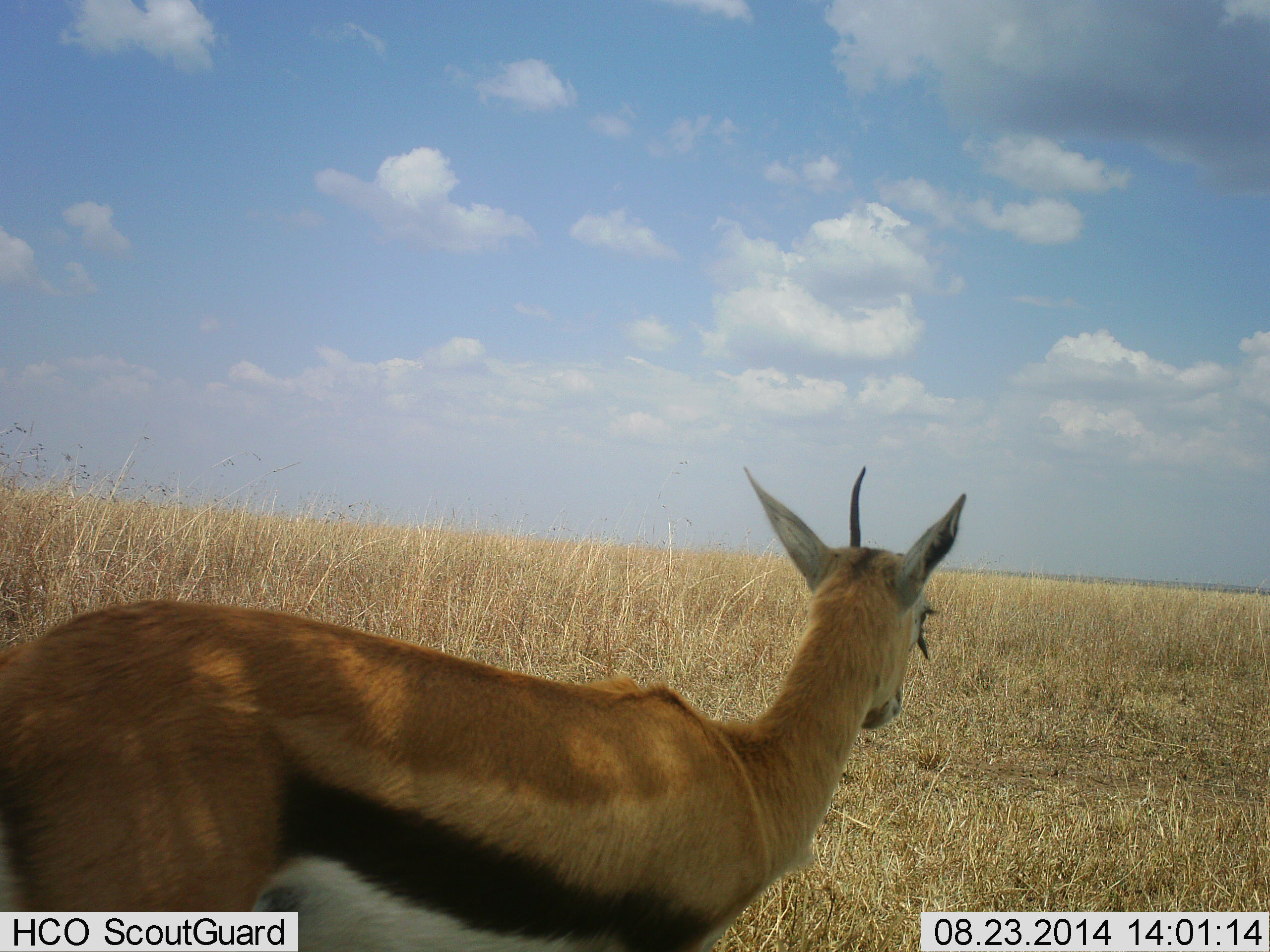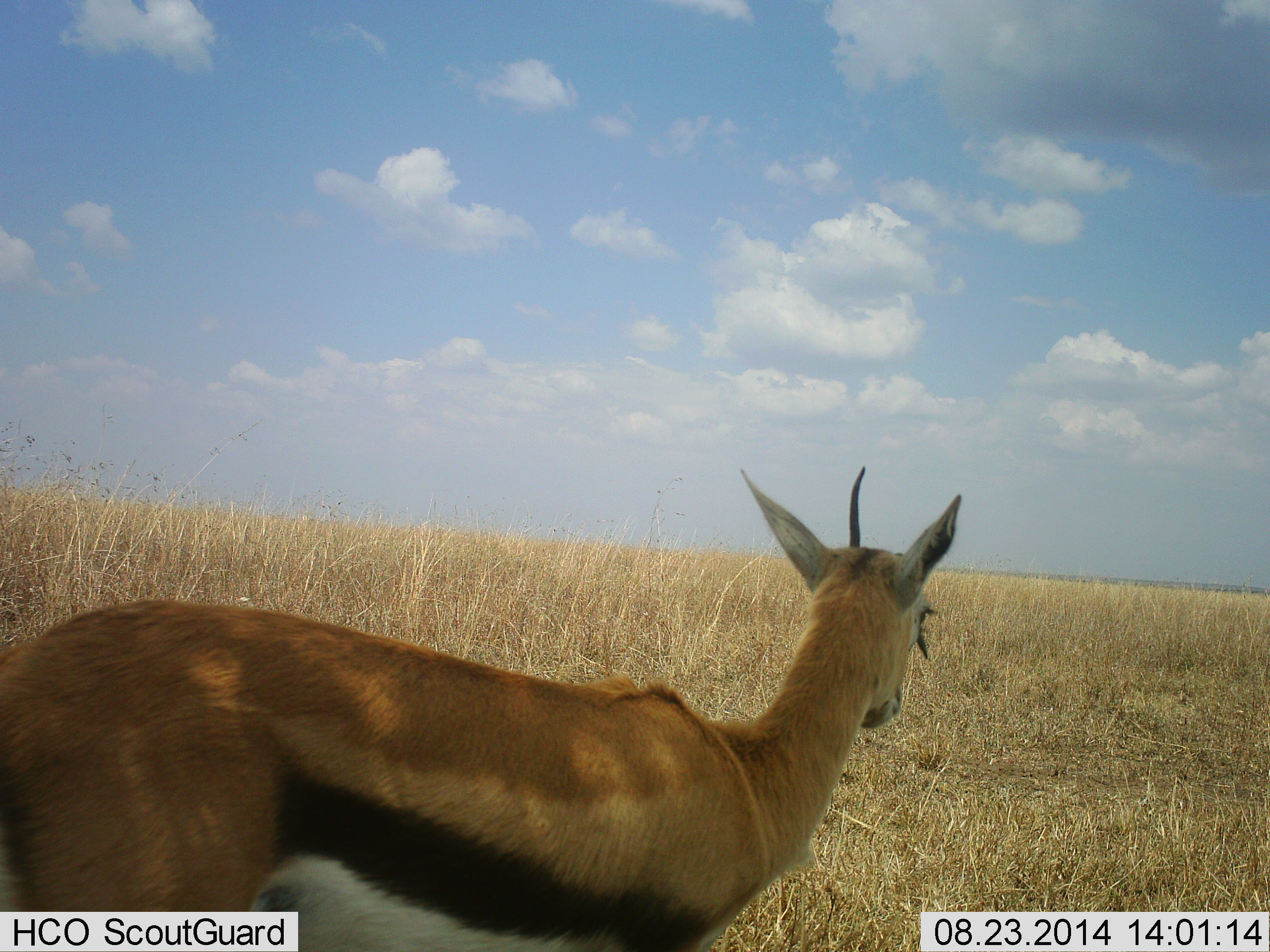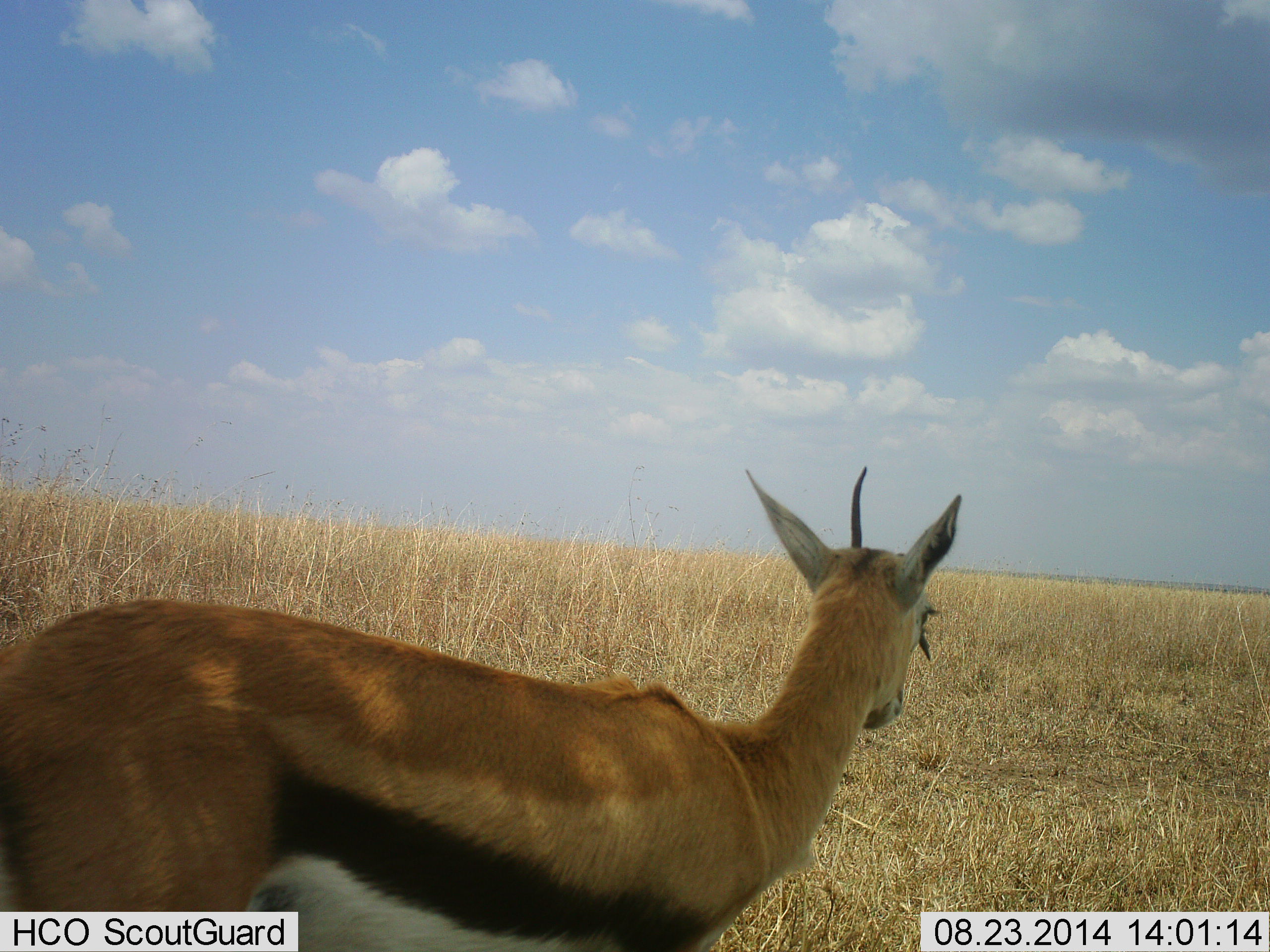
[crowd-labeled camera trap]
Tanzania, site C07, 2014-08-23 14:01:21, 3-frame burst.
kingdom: Animalia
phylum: Chordata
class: Mammalia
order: Artiodactyla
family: Bovidae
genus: Eudorcas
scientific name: Eudorcas thomsonii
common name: thomson's gazelle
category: gazellethomsons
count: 1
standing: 100%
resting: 0%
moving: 0%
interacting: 0%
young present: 0%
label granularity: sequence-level